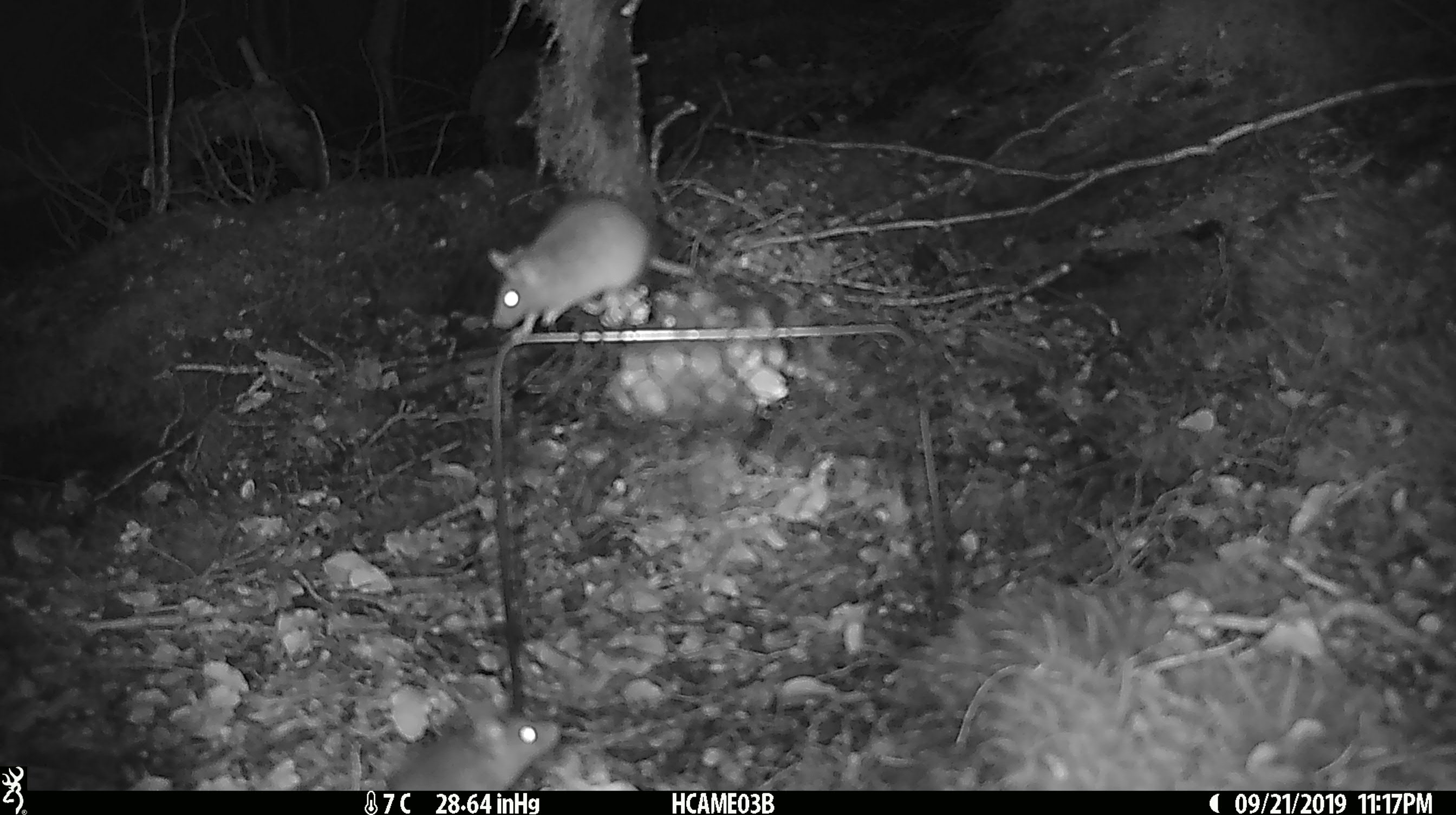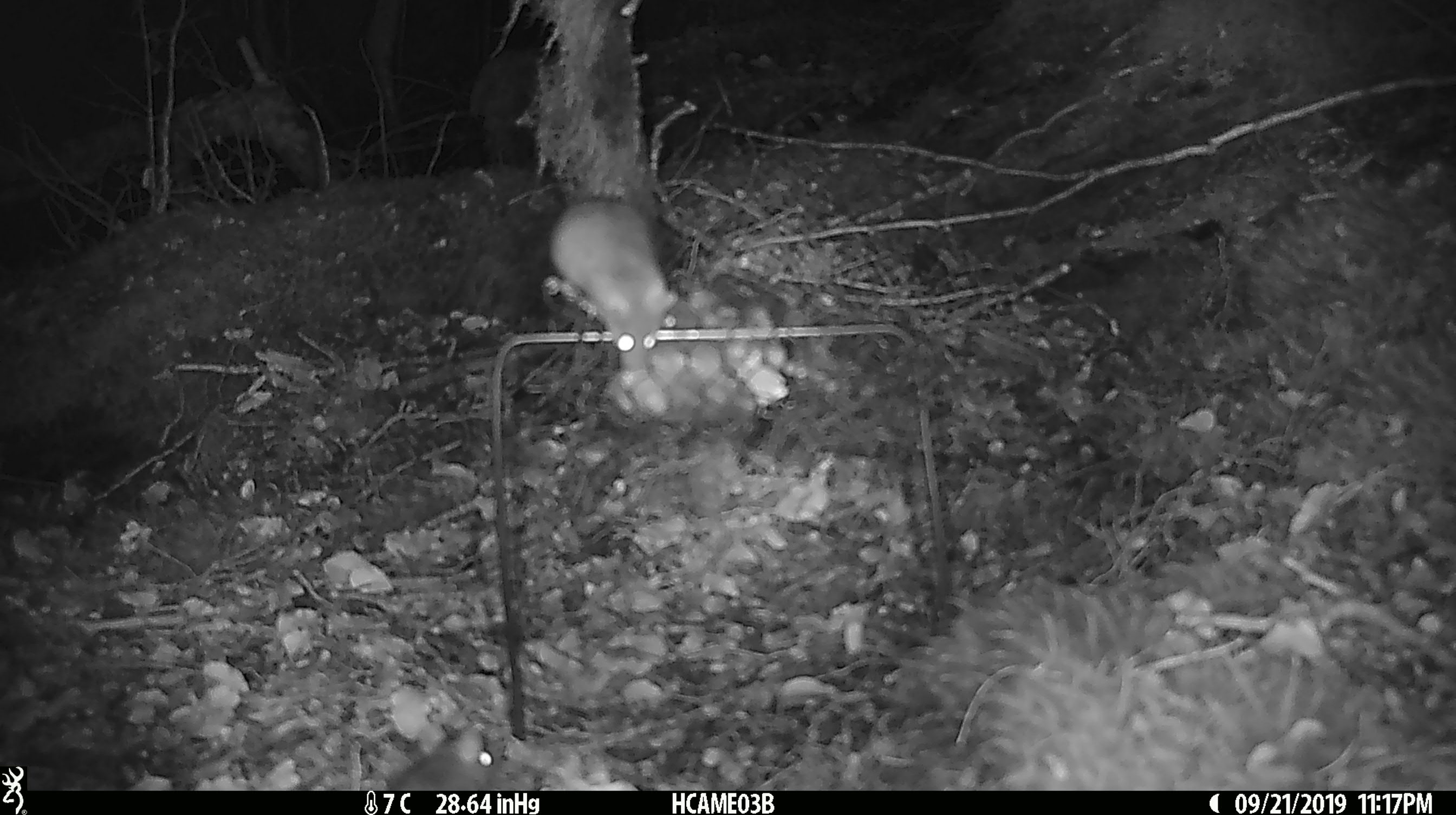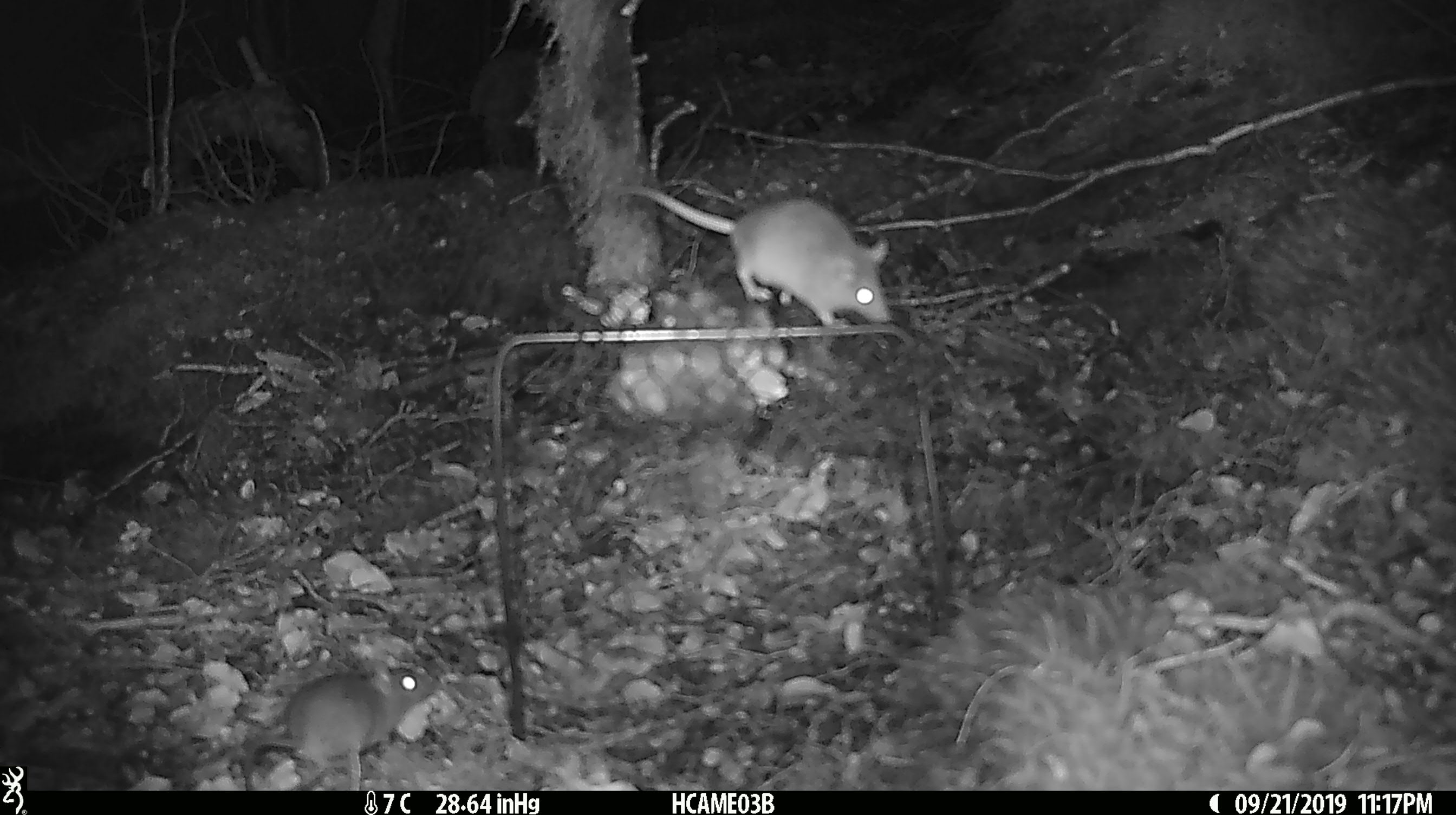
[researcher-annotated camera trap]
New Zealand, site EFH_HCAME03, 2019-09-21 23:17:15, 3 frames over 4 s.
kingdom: Animalia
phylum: Chordata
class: Mammalia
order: Rodentia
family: Muridae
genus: Mus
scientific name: Mus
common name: mouse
Mouse (Mus).